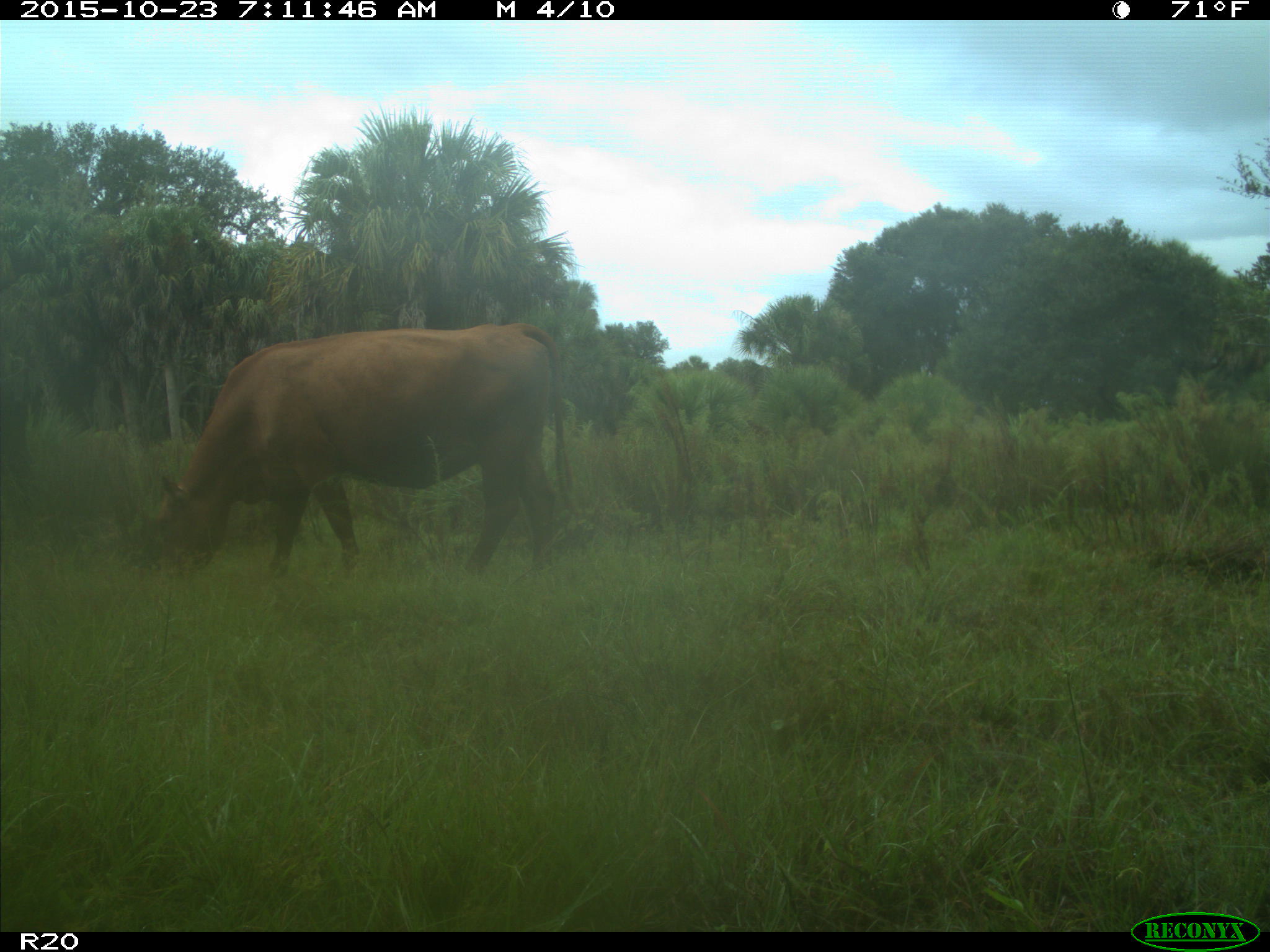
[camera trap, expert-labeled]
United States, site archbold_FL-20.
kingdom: Animalia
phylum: Chordata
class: Mammalia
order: Artiodactyla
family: Bovidae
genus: Bos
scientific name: Bos taurus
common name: domestic cow